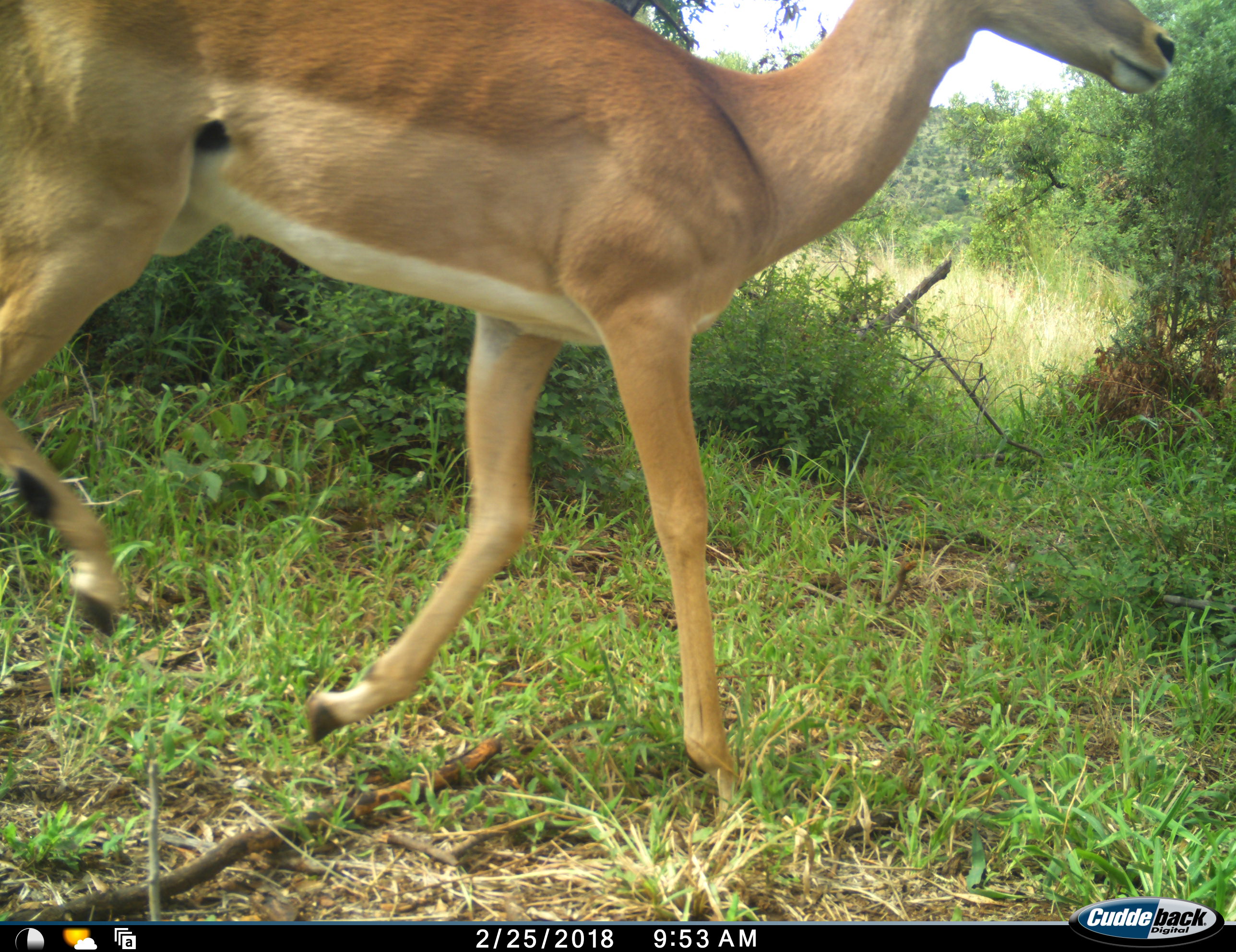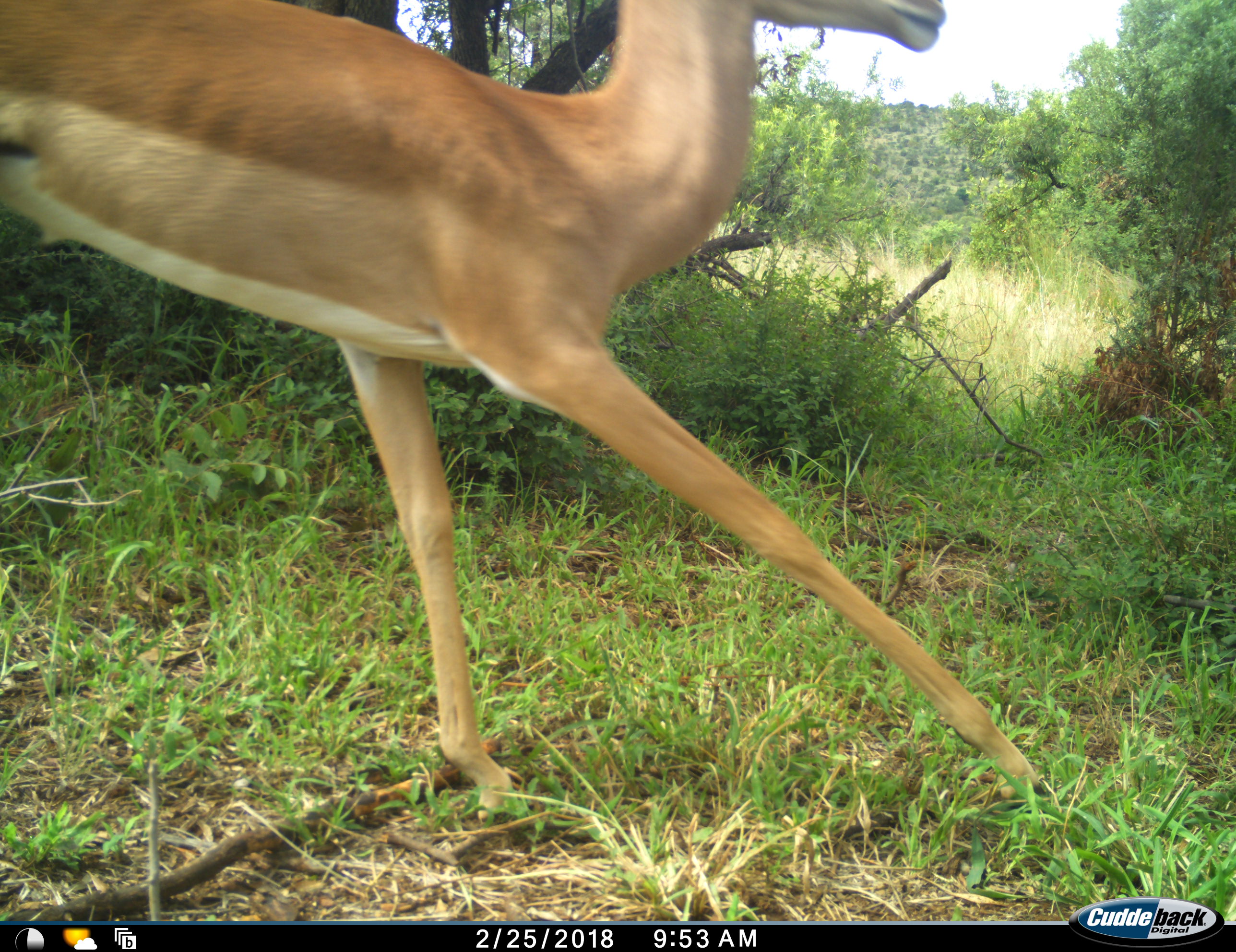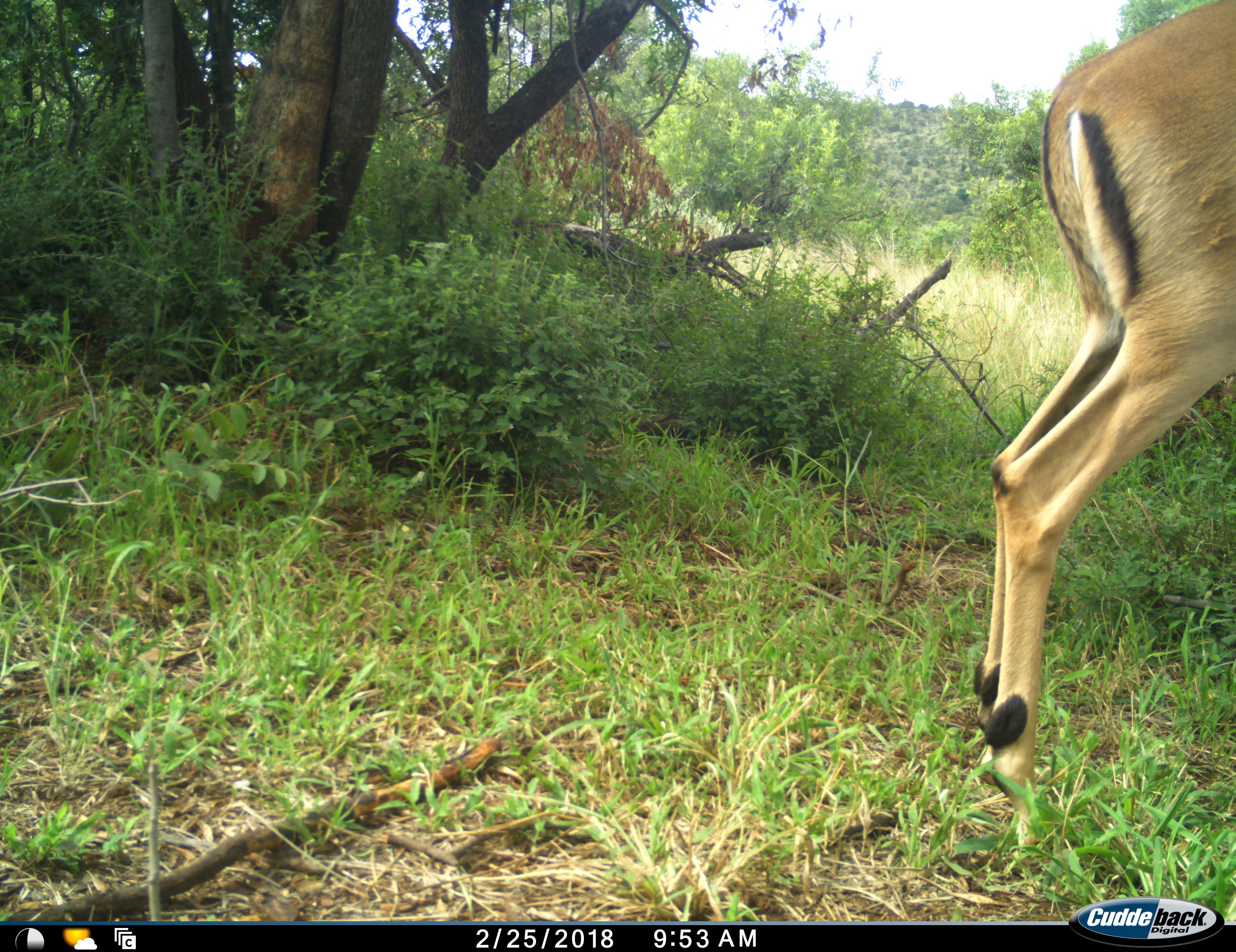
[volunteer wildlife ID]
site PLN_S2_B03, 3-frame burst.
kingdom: Animalia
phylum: Chordata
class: Mammalia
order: Artiodactyla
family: Bovidae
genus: Aepyceros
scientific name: Aepyceros melampus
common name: impala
Impala (Aepyceros melampus), count 1. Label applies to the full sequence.